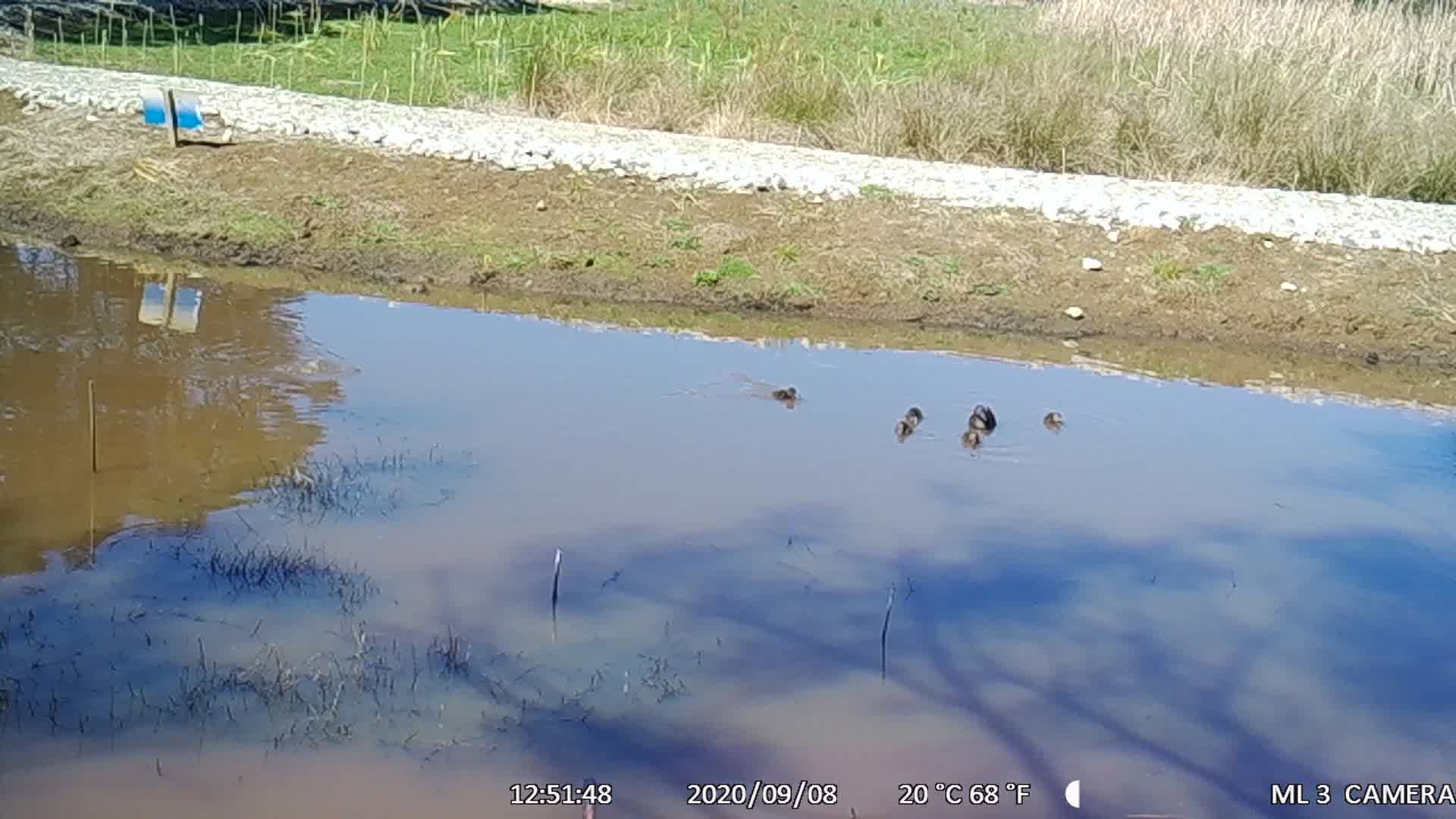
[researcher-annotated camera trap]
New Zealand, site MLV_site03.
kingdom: Animalia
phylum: Chordata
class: Aves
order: Anseriformes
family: Anatidae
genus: Anas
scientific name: Anas chlorotis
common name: brown teal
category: pateke